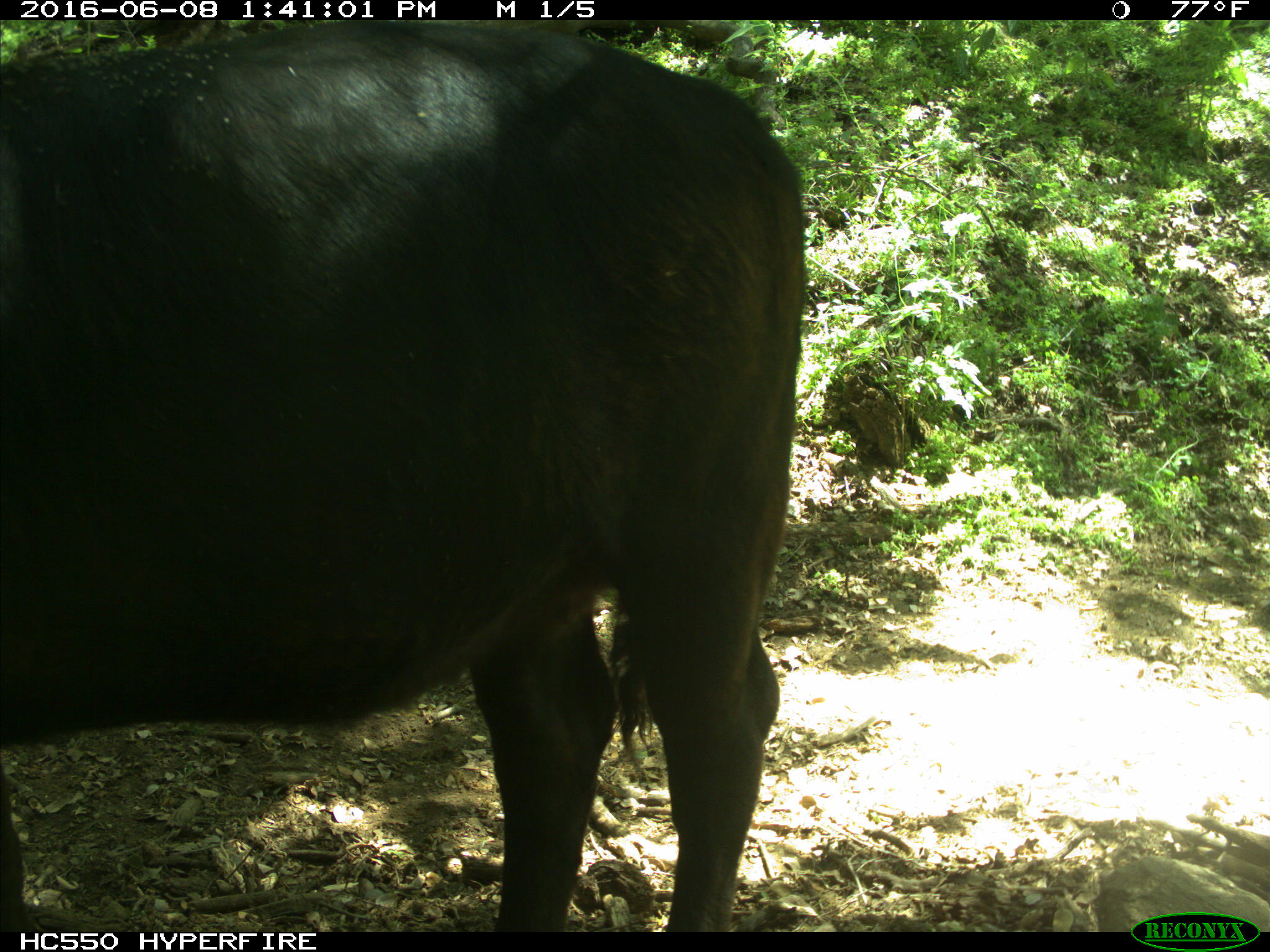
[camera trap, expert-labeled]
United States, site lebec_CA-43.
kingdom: Animalia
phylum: Chordata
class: Mammalia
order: Artiodactyla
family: Bovidae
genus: Bos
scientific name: Bos taurus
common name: domestic cow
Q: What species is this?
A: Bos taurus (domestic cow).